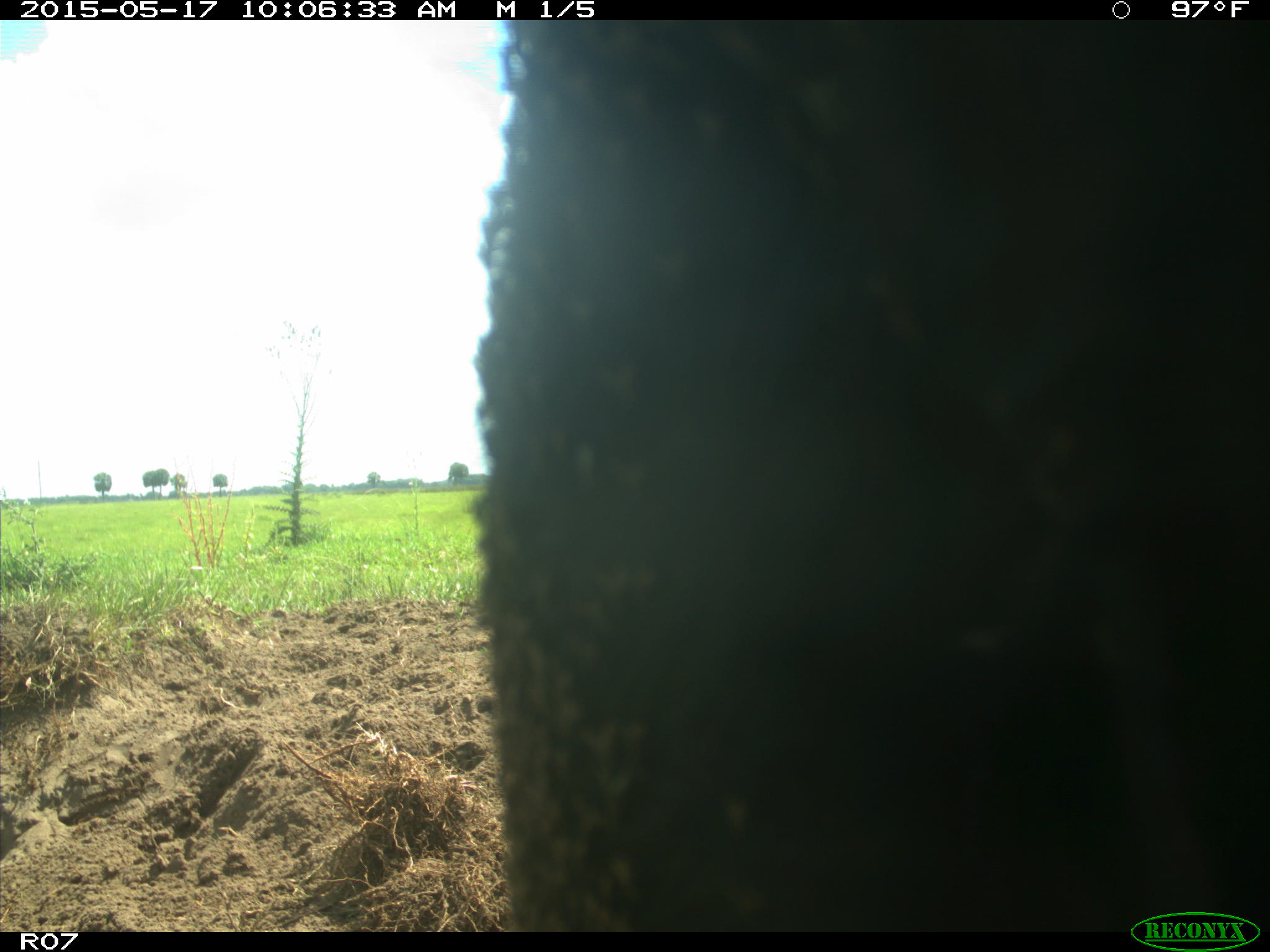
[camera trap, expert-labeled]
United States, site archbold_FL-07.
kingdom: Animalia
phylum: Chordata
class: Mammalia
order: Artiodactyla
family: Bovidae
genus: Bos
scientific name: Bos taurus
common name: domestic cow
Bos taurus (domestic cow).